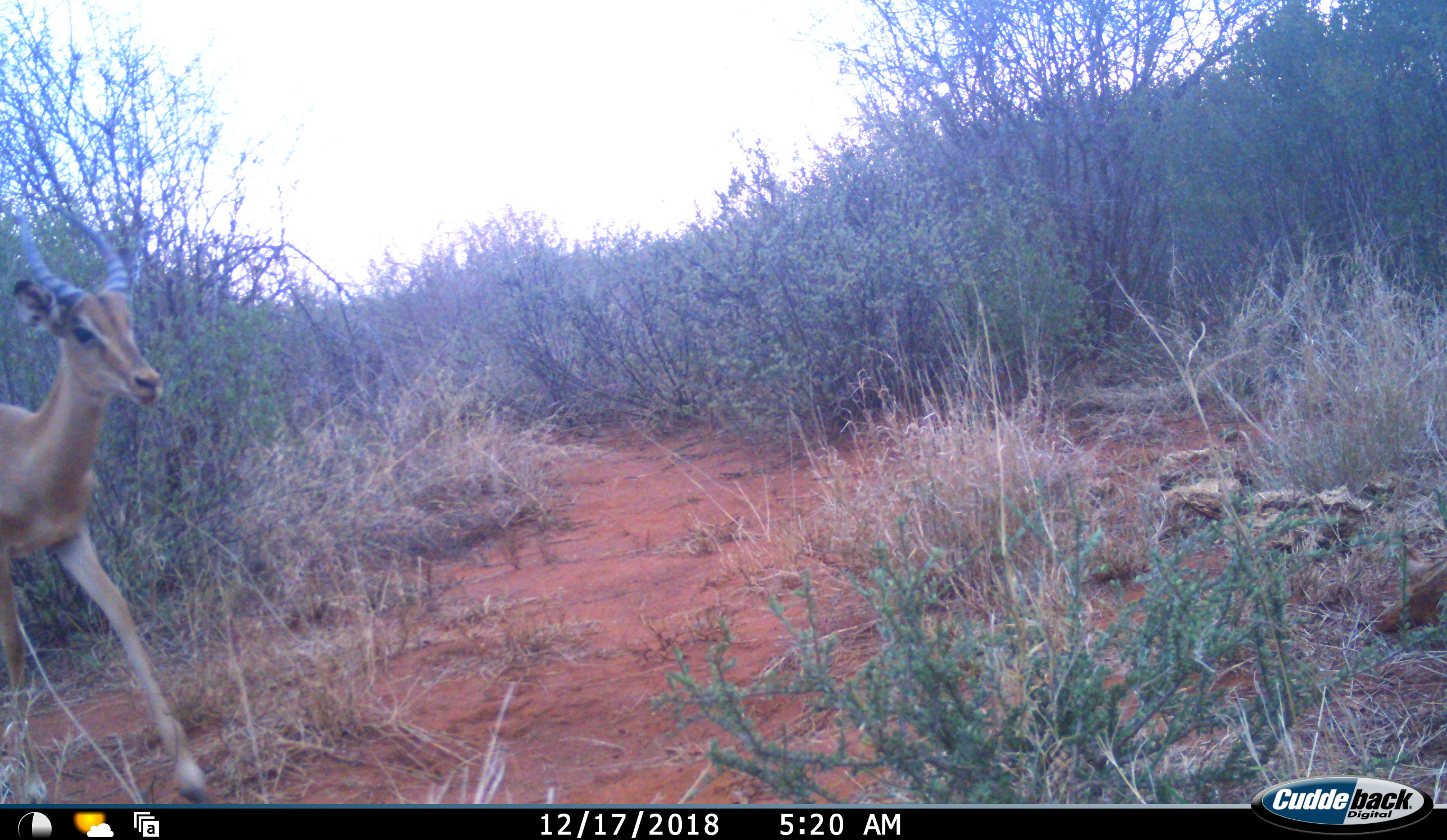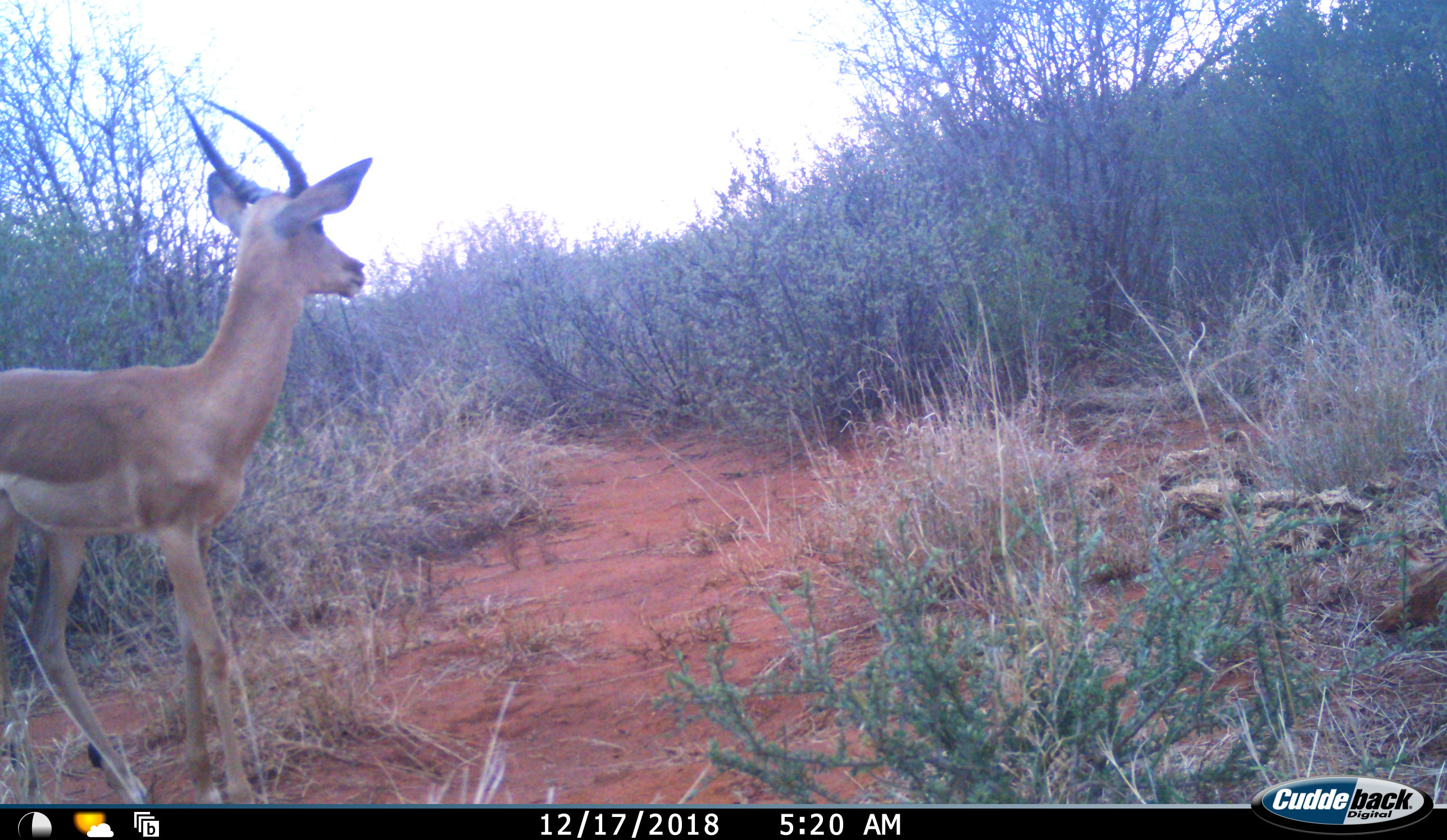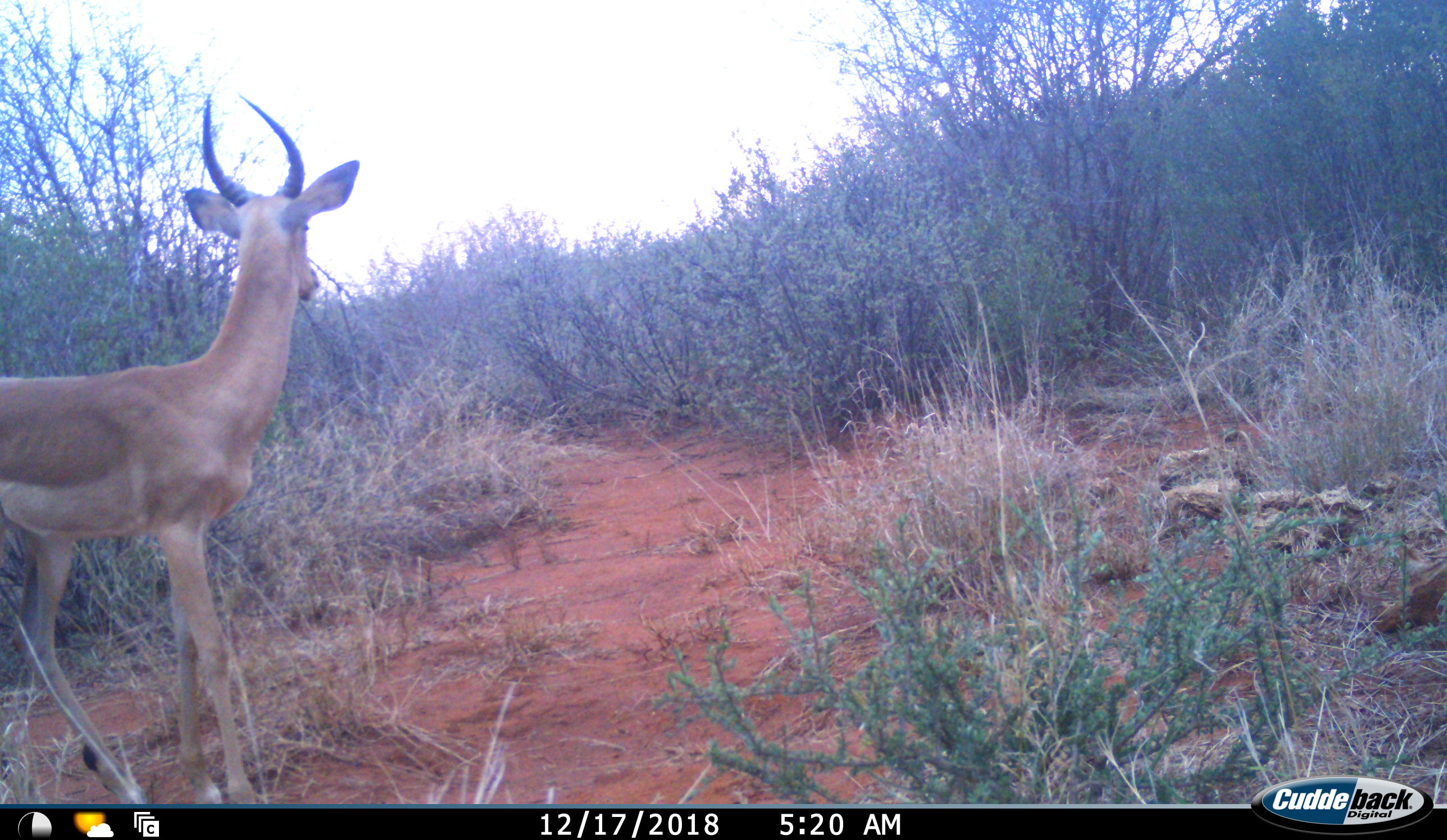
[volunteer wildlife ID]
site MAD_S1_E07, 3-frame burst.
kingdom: Animalia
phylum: Chordata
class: Mammalia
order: Artiodactyla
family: Bovidae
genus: Aepyceros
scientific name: Aepyceros melampus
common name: impala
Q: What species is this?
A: Impala (Aepyceros melampus).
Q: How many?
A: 1.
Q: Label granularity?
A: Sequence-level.